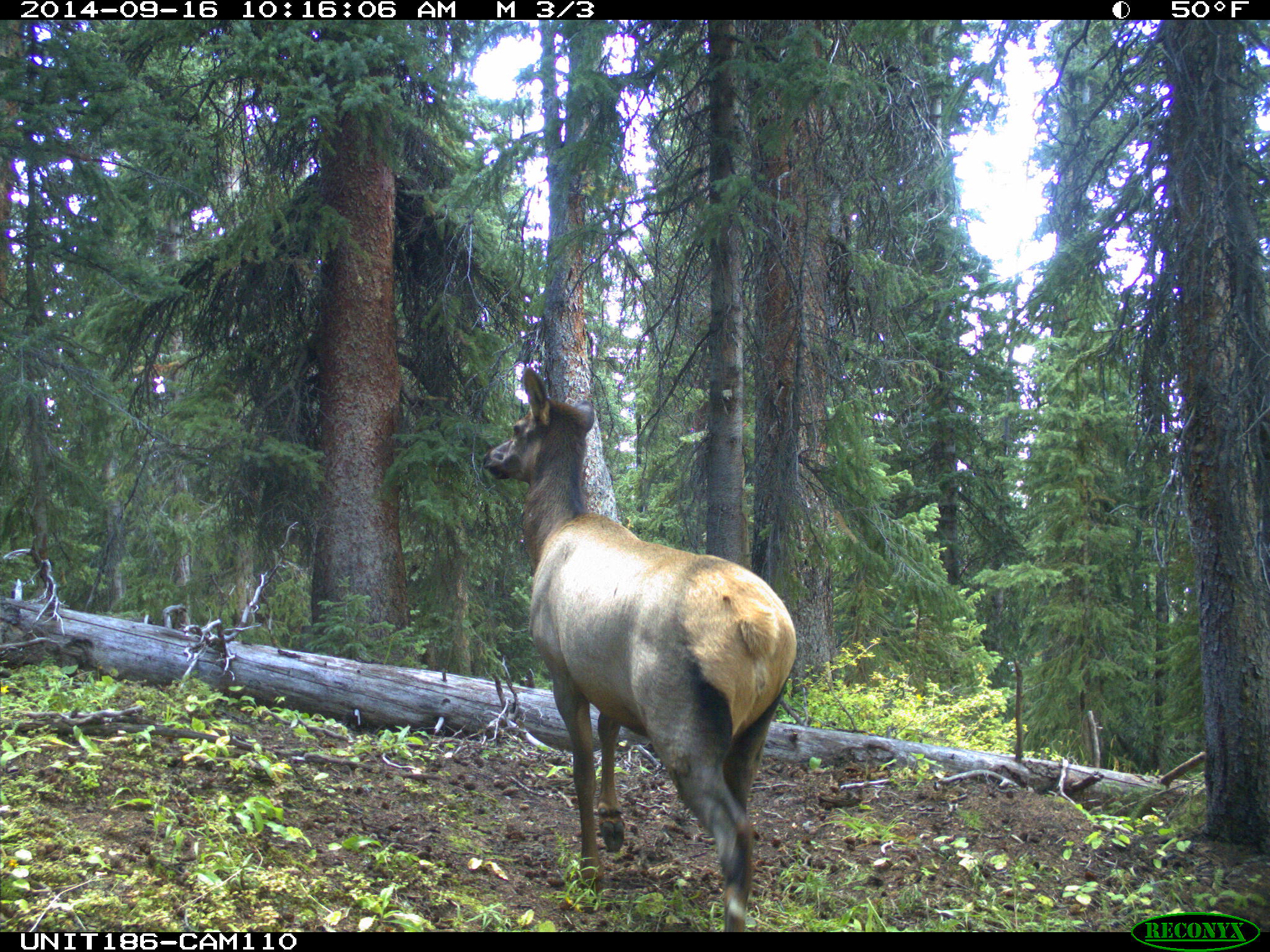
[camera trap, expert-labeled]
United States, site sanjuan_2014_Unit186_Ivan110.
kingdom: Animalia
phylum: Chordata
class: Mammalia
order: Artiodactyla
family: Cervidae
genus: Cervus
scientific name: Cervus elaphus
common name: red deer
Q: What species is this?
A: Cervus elaphus (red deer).